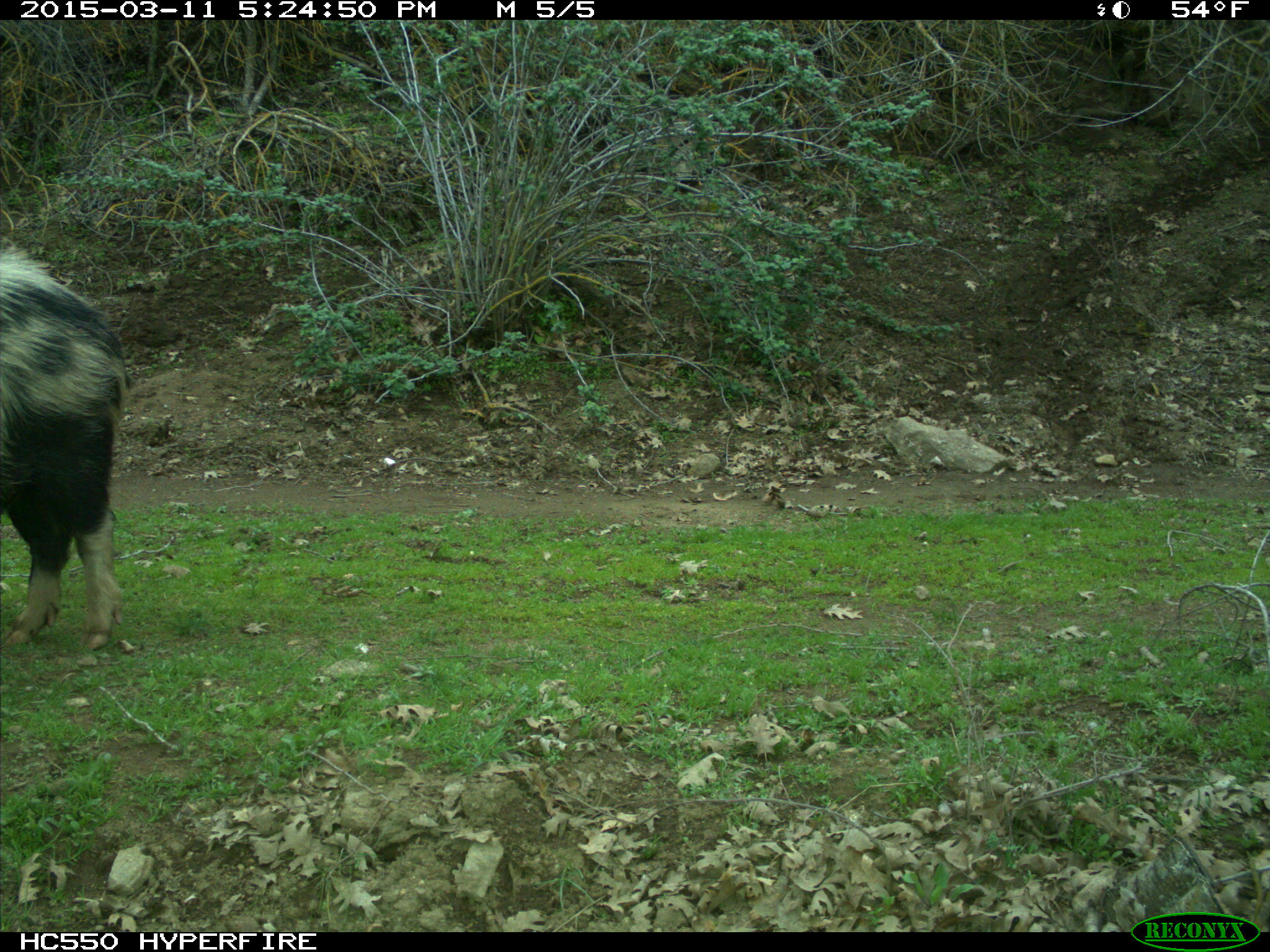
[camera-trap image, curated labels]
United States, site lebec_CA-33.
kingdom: Animalia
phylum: Chordata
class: Mammalia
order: Artiodactyla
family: Suidae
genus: Sus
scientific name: Sus scrofa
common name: wild boar